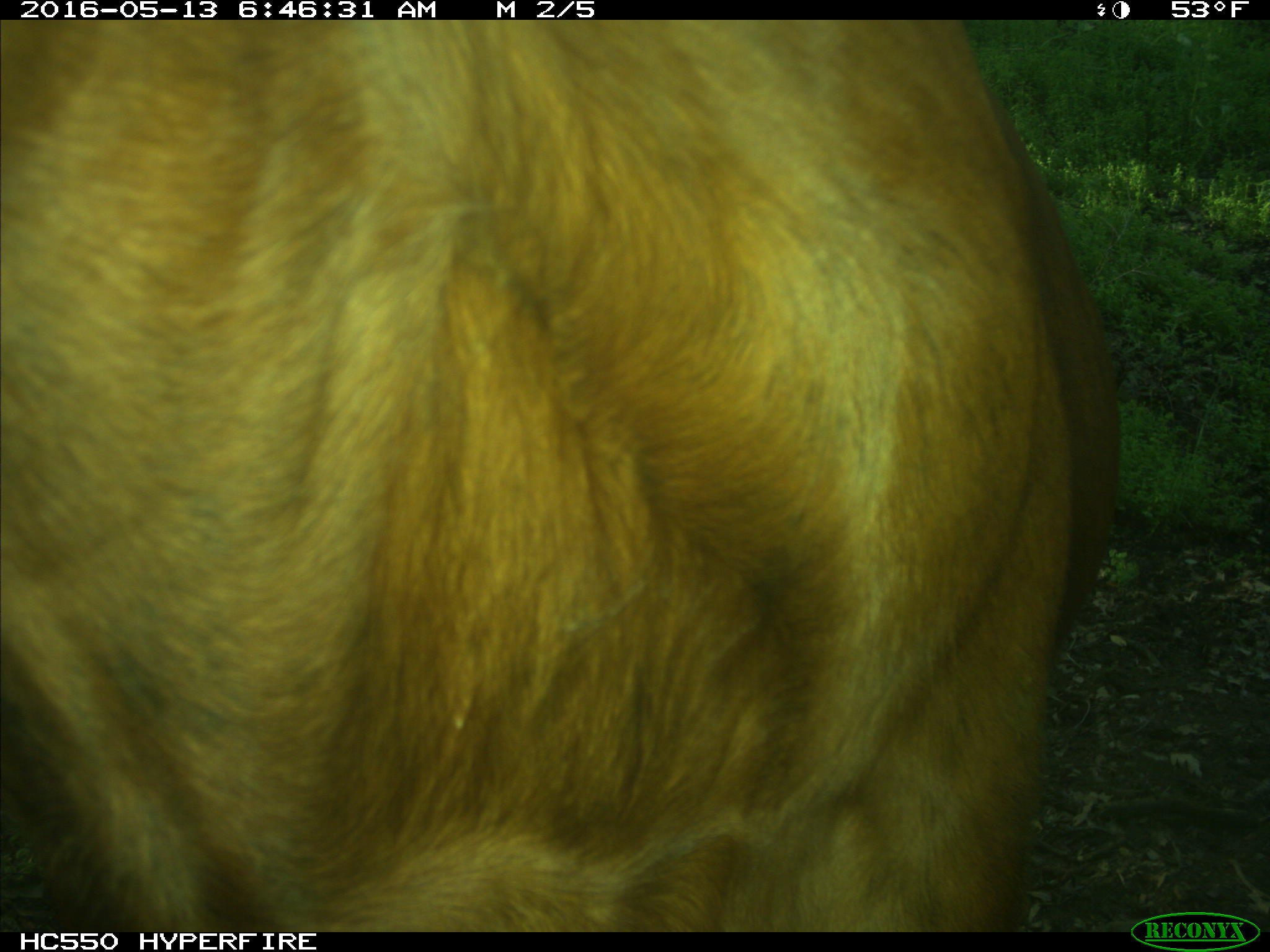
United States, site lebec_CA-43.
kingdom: Animalia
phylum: Chordata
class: Mammalia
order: Artiodactyla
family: Bovidae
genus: Bos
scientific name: Bos taurus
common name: domestic cow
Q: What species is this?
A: Bos taurus (domestic cow).